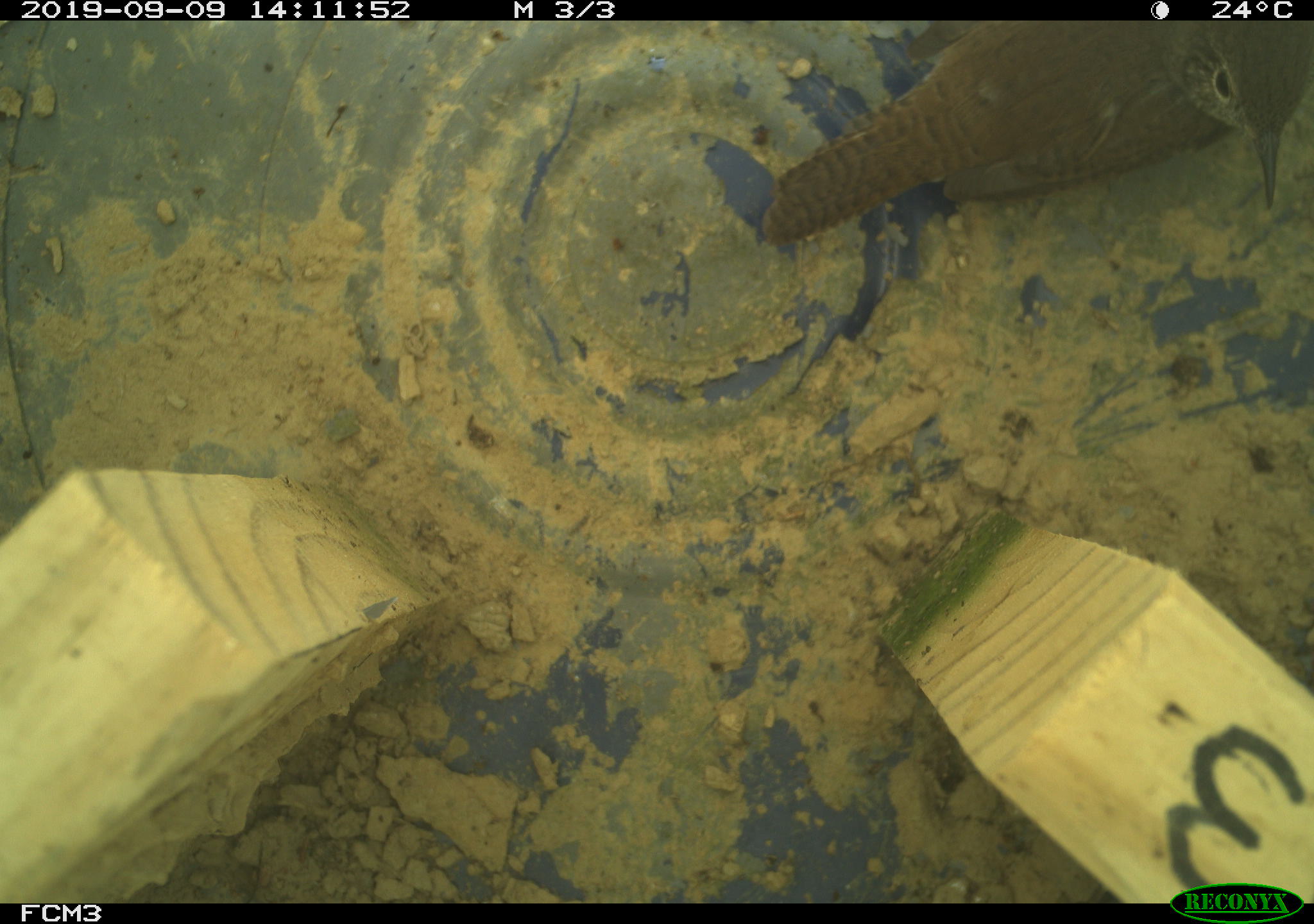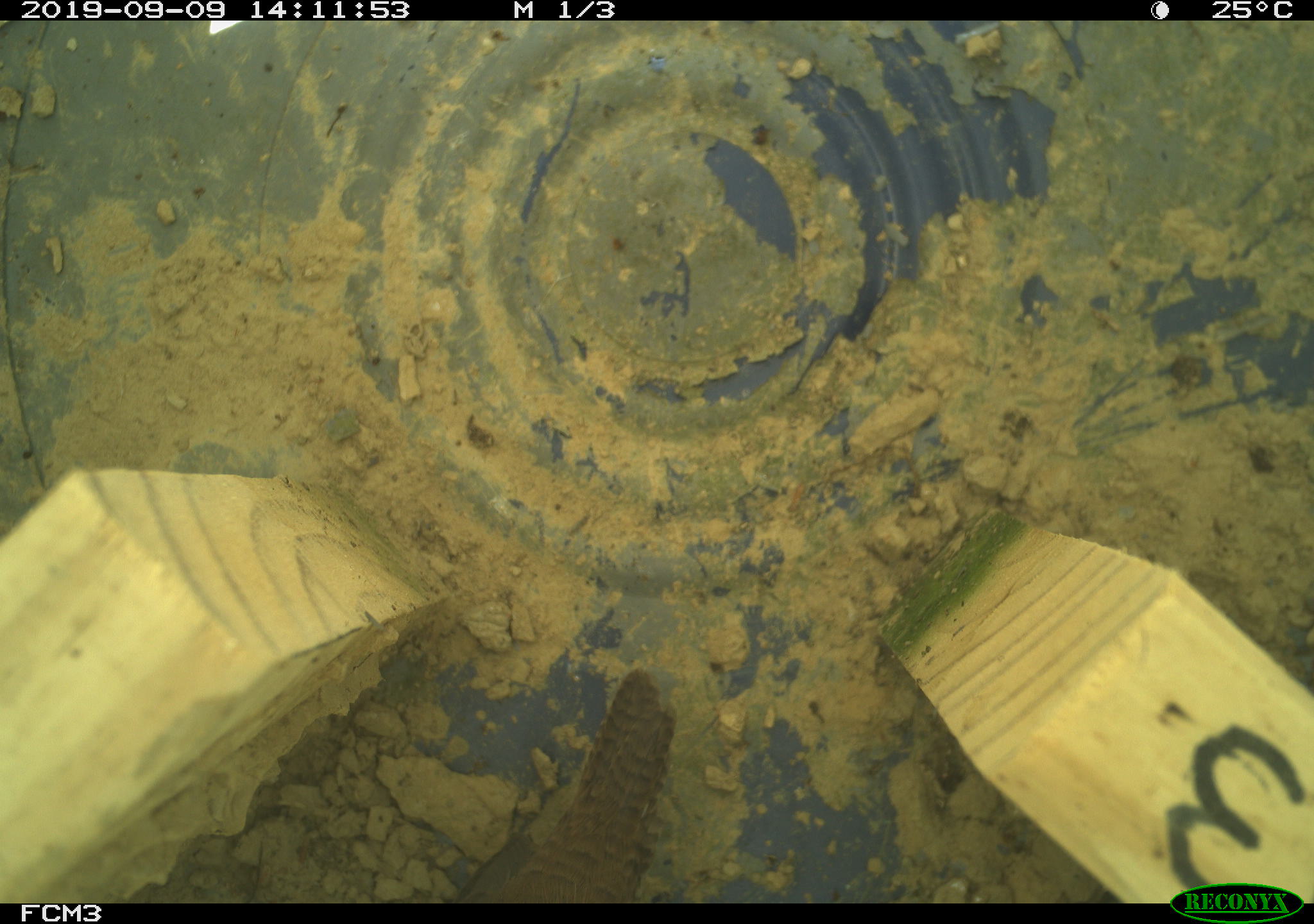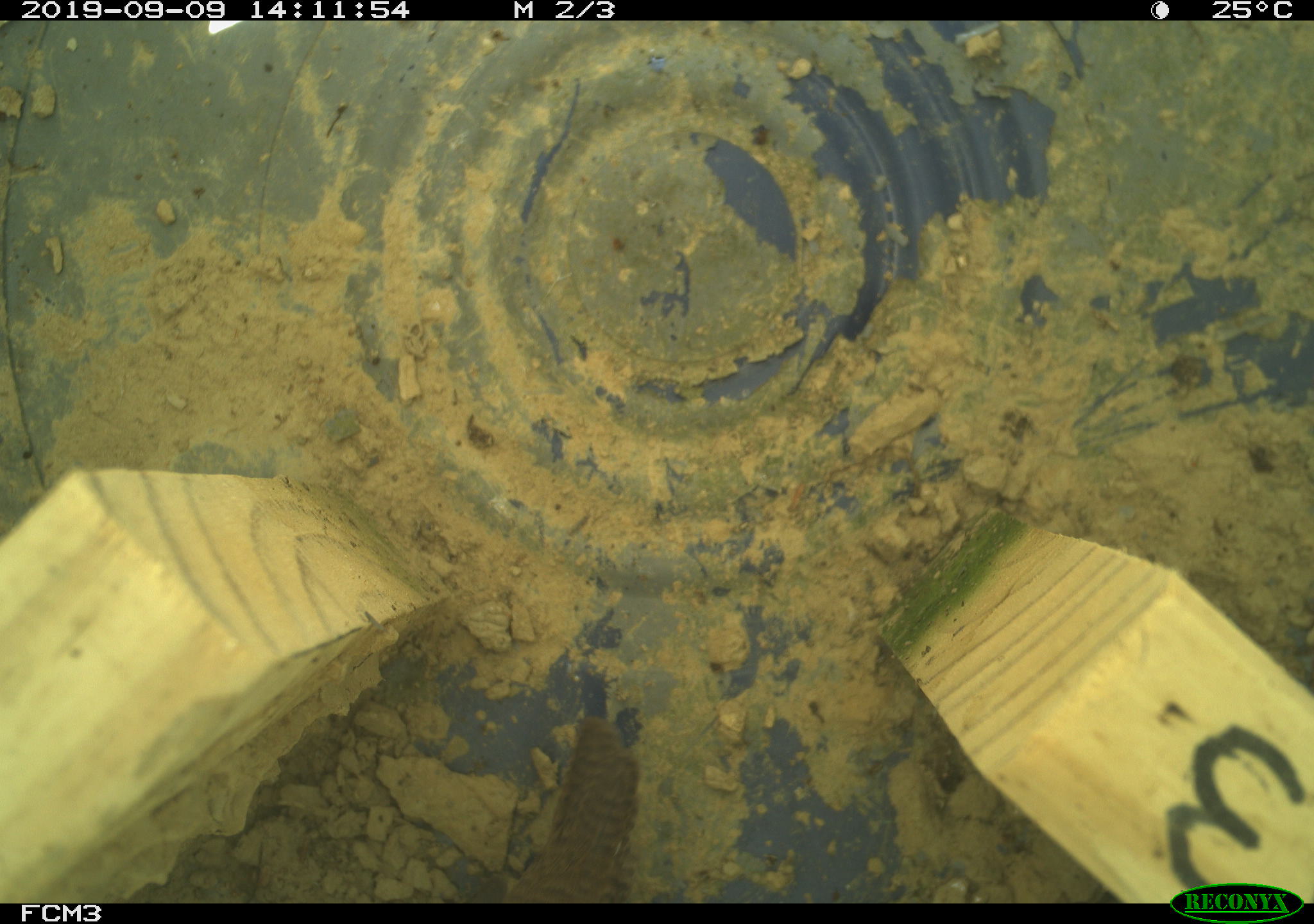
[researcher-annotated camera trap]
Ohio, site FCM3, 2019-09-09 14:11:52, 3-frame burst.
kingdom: Animalia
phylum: Chordata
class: Aves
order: Passeriformes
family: Troglodytidae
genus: Troglodytes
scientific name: Troglodytes aedon aedon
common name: northern house wren